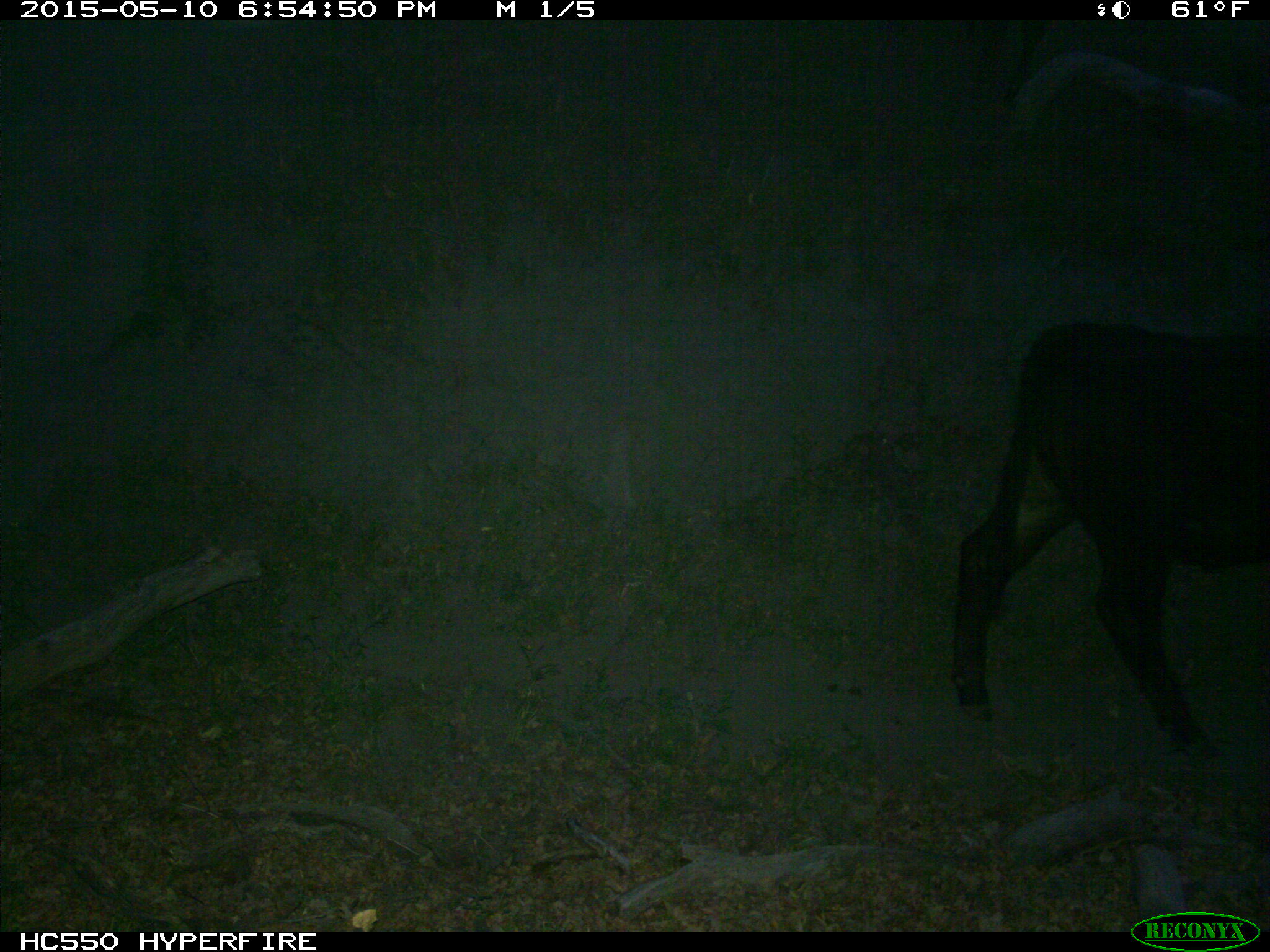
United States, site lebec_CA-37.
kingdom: Animalia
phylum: Chordata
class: Mammalia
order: Artiodactyla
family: Bovidae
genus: Bos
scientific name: Bos taurus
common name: domestic cow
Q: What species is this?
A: Bos taurus (domestic cow).